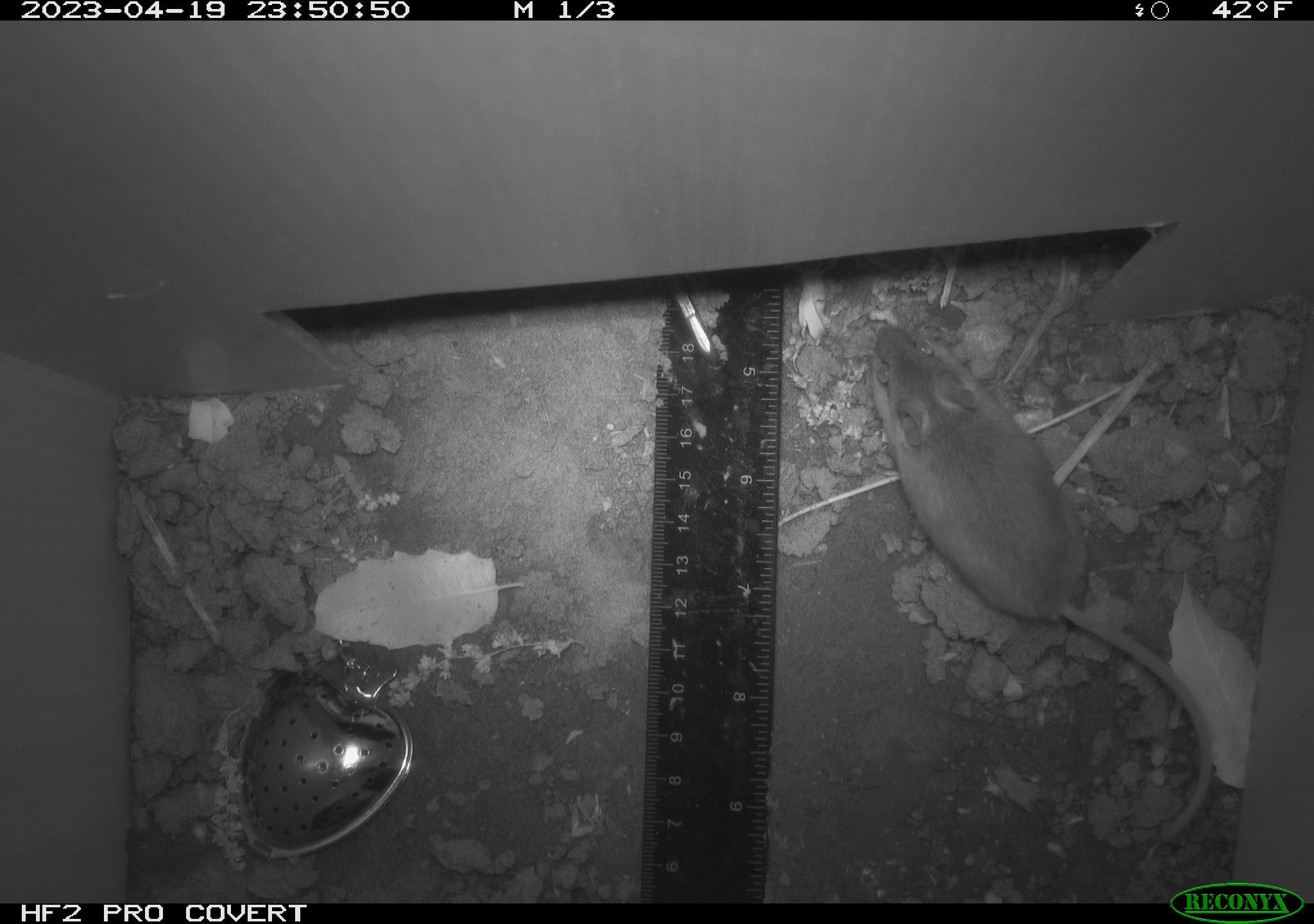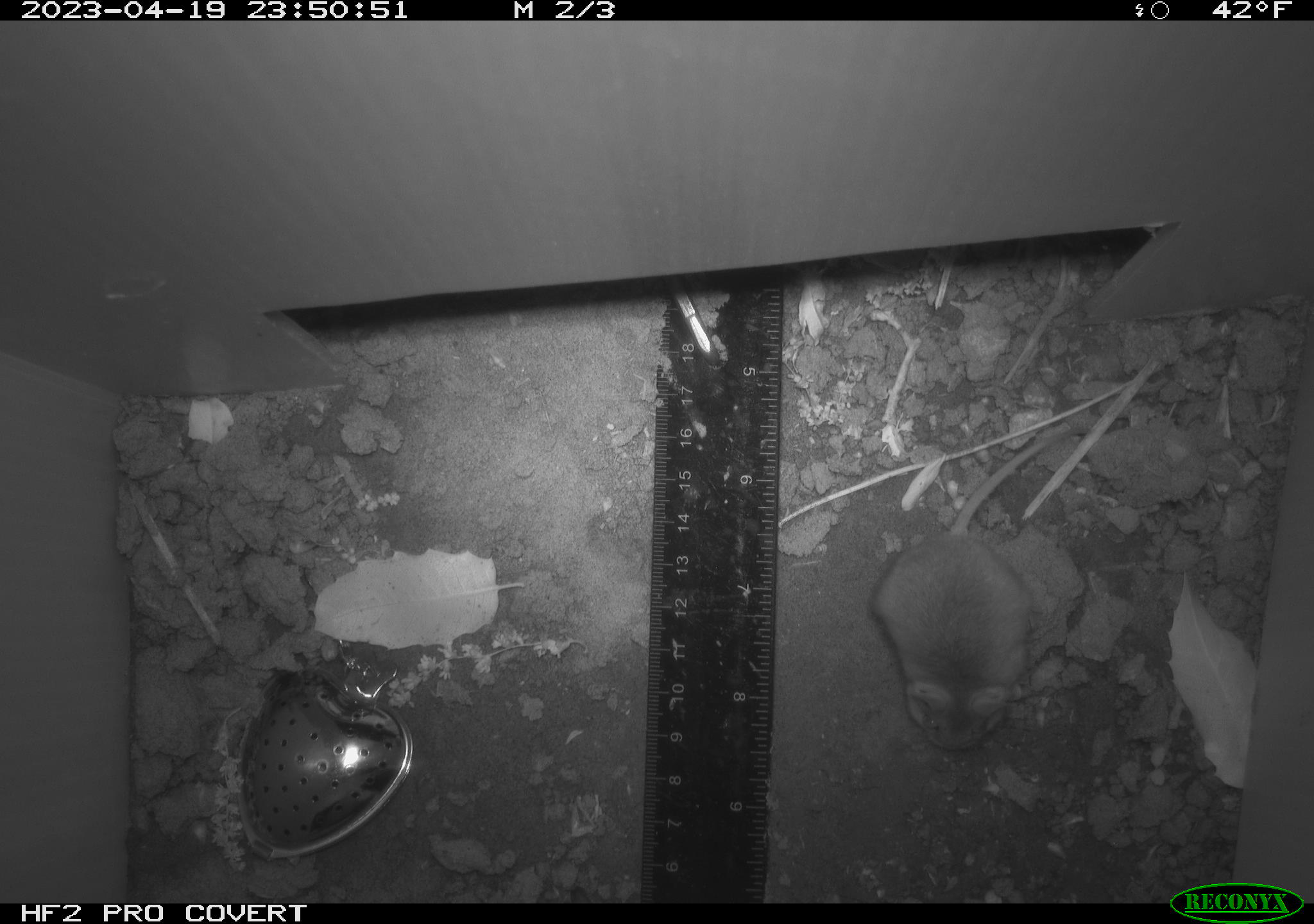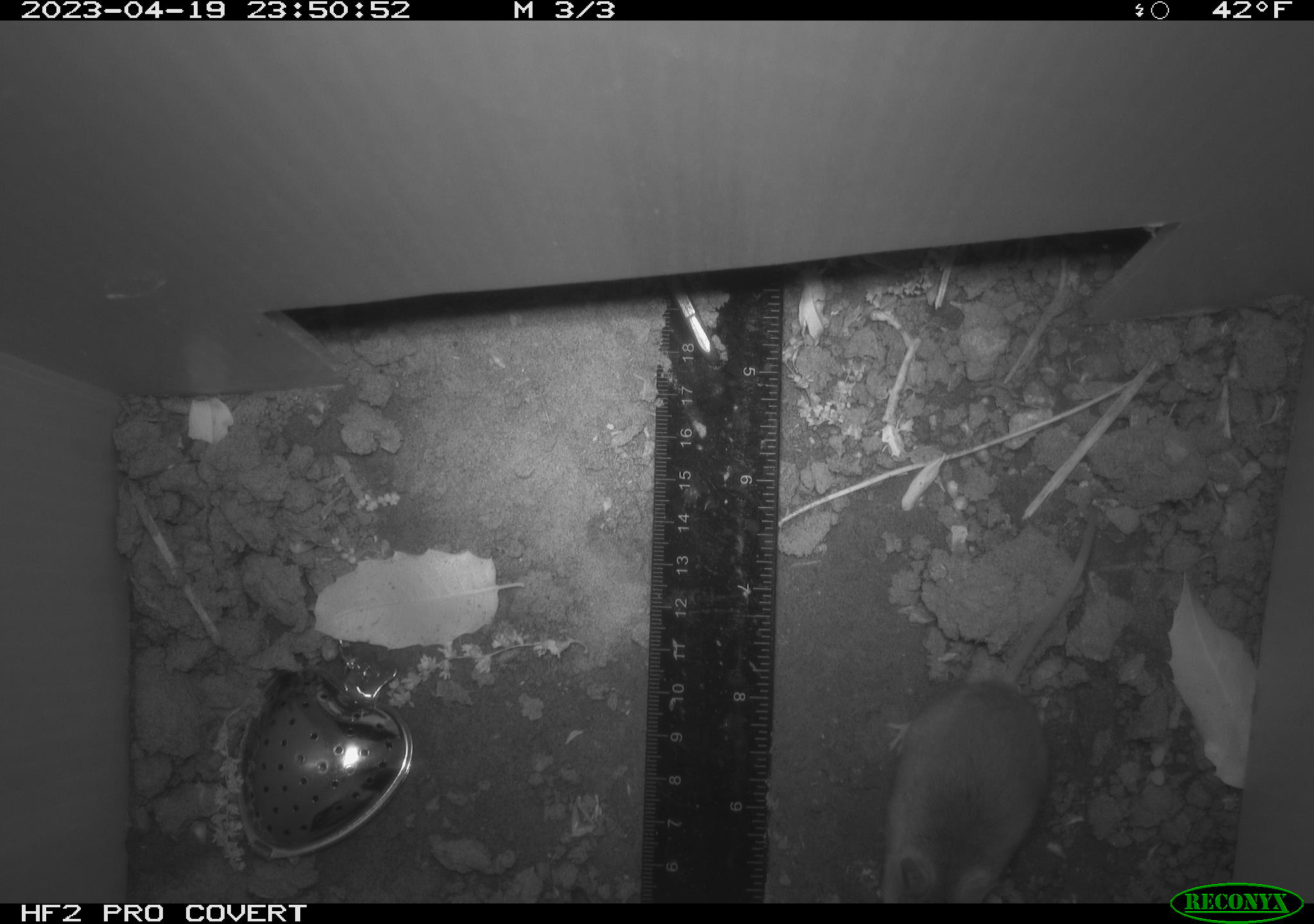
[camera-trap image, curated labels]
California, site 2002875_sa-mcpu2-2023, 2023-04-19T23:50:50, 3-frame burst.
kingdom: Animalia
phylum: Chordata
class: Mammalia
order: Rodentia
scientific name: Rodentia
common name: mouse species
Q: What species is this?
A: Mouse species (Rodentia).